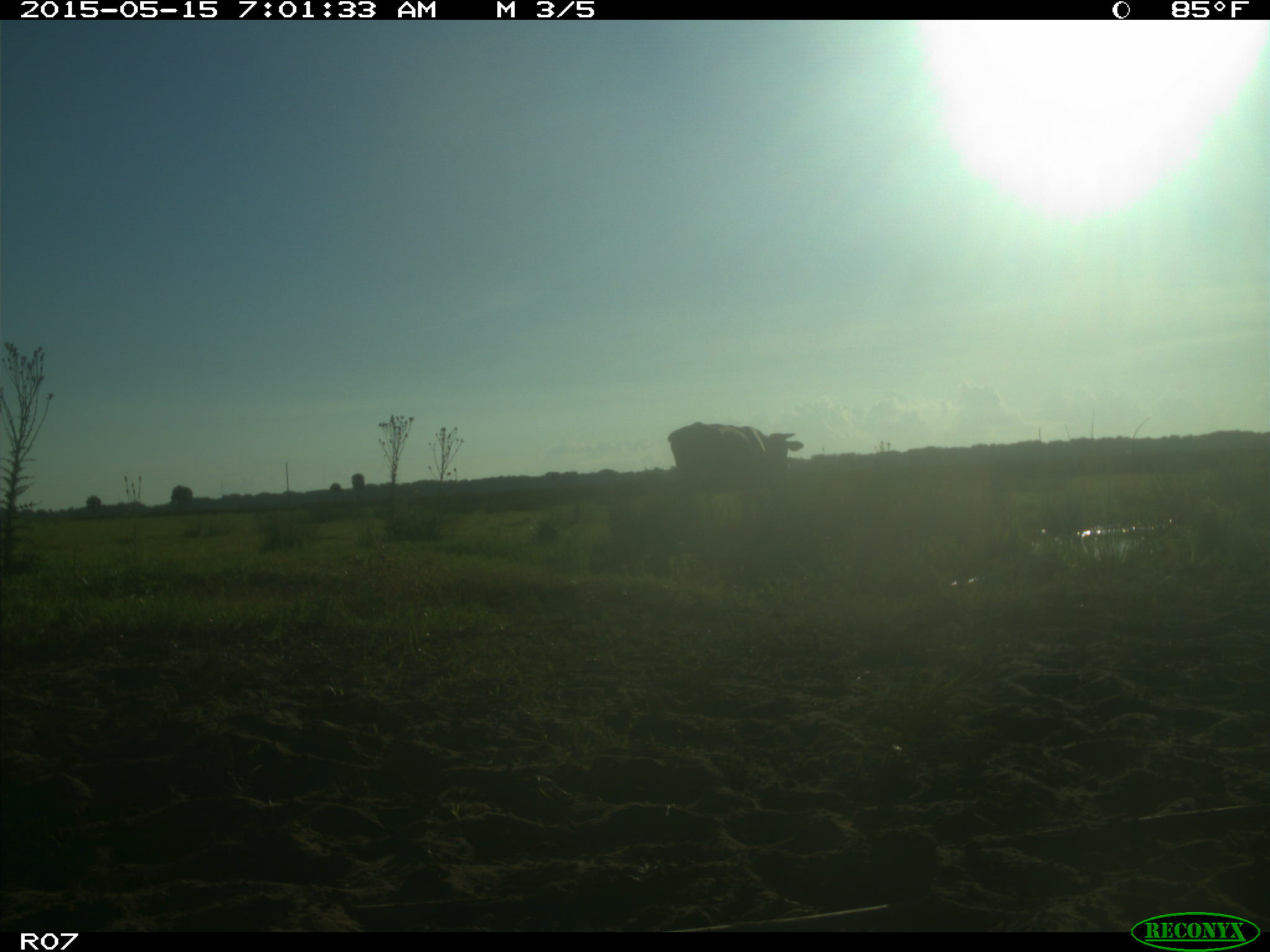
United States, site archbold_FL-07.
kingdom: Animalia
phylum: Chordata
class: Mammalia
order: Artiodactyla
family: Bovidae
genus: Bos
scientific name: Bos taurus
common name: domestic cow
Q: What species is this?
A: Bos taurus (domestic cow).